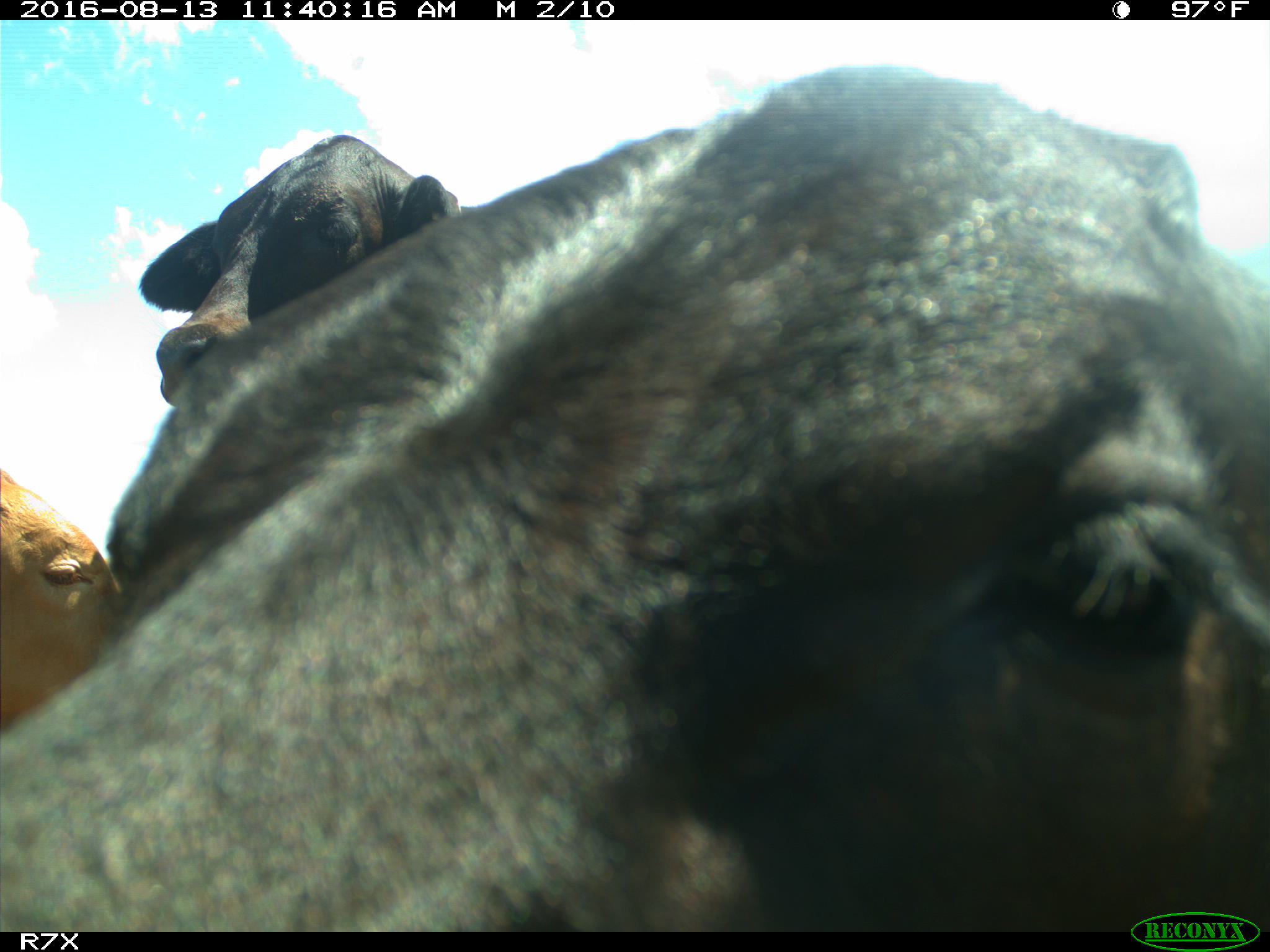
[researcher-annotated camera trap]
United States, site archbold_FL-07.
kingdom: Animalia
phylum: Chordata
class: Mammalia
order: Artiodactyla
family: Bovidae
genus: Bos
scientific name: Bos taurus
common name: domestic cow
Bos taurus (domestic cow).